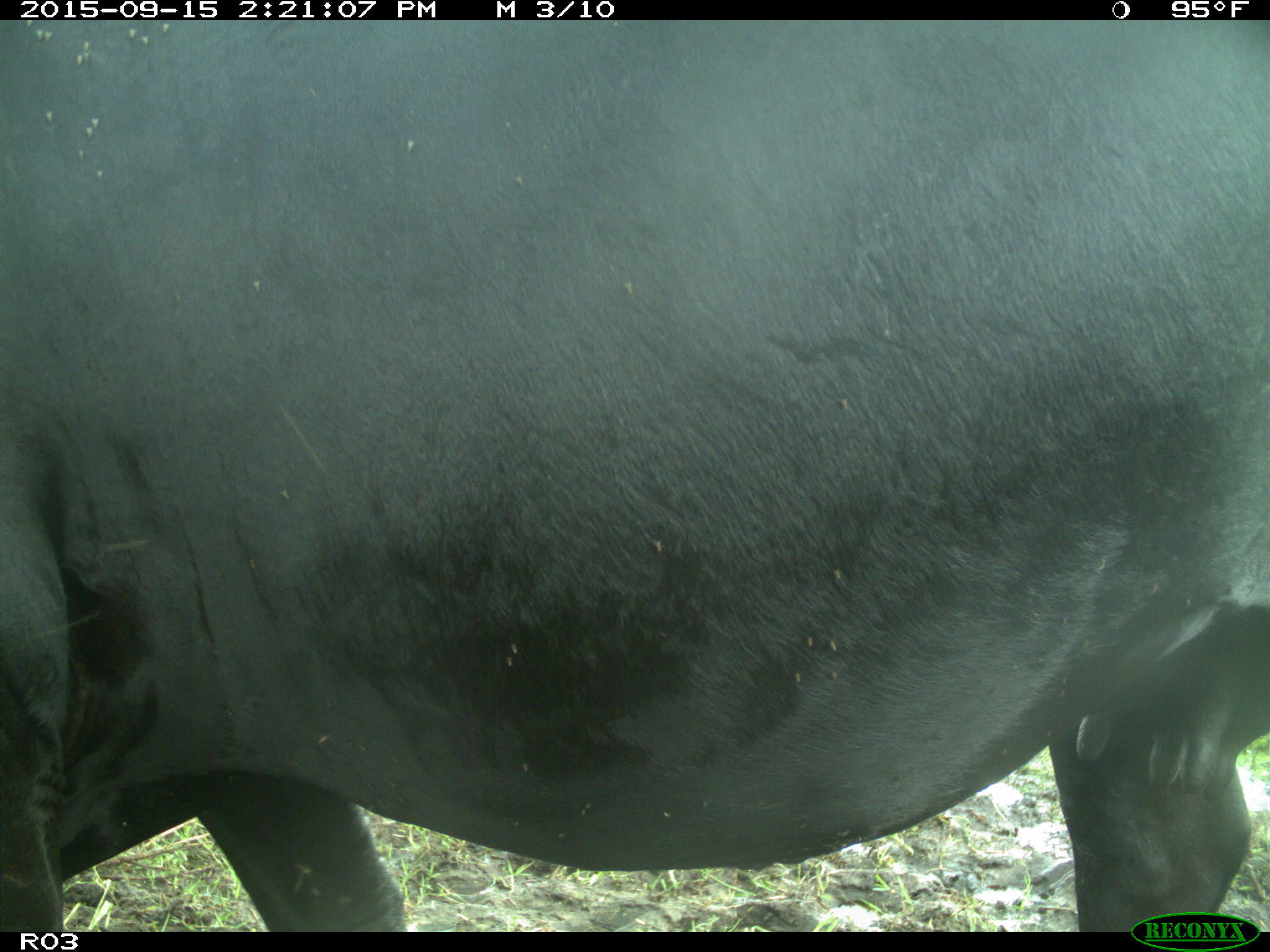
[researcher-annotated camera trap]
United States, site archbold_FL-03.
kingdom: Animalia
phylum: Chordata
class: Mammalia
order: Artiodactyla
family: Bovidae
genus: Bos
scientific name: Bos taurus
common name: domestic cow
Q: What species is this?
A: Bos taurus (domestic cow).